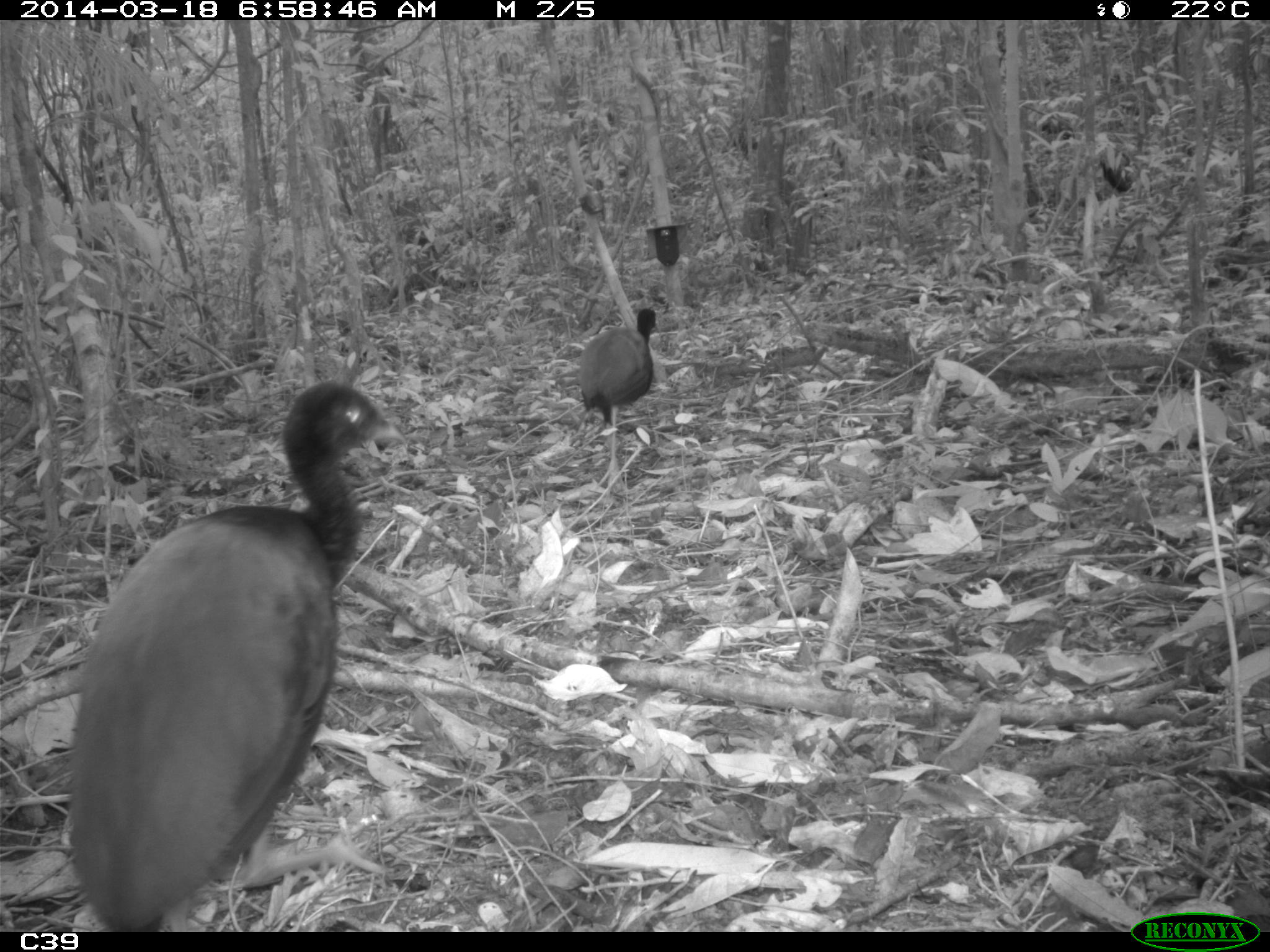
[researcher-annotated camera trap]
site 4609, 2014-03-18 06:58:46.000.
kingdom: Animalia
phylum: Chordata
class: Aves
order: Gruiformes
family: Psophiidae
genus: Psophia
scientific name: Psophia crepitans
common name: gray-winged trumpeter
Psophia crepitans (gray-winged trumpeter), count 11, age adult.